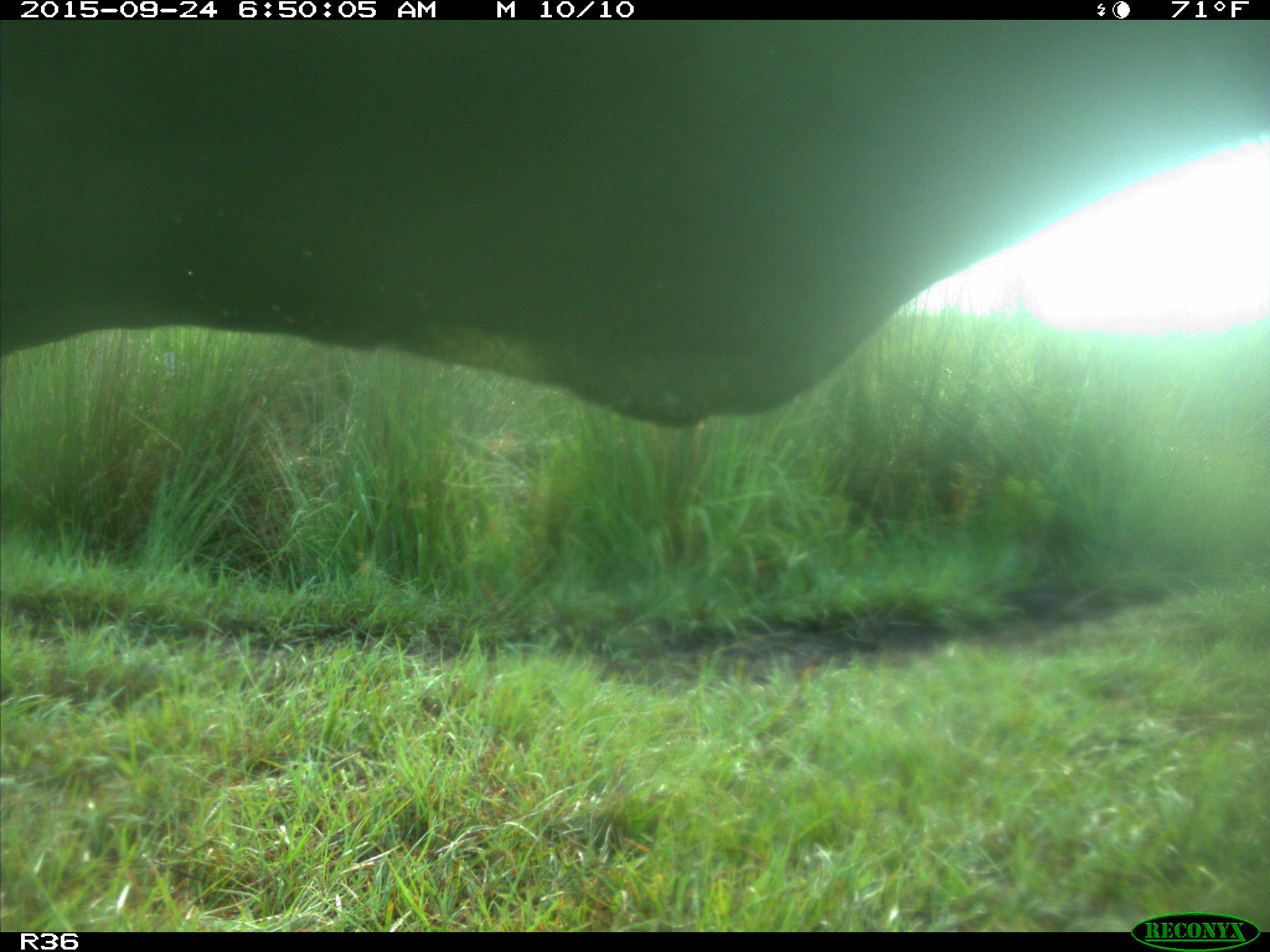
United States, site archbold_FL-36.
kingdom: Animalia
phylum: Chordata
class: Mammalia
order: Artiodactyla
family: Bovidae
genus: Bos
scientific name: Bos taurus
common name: domestic cow